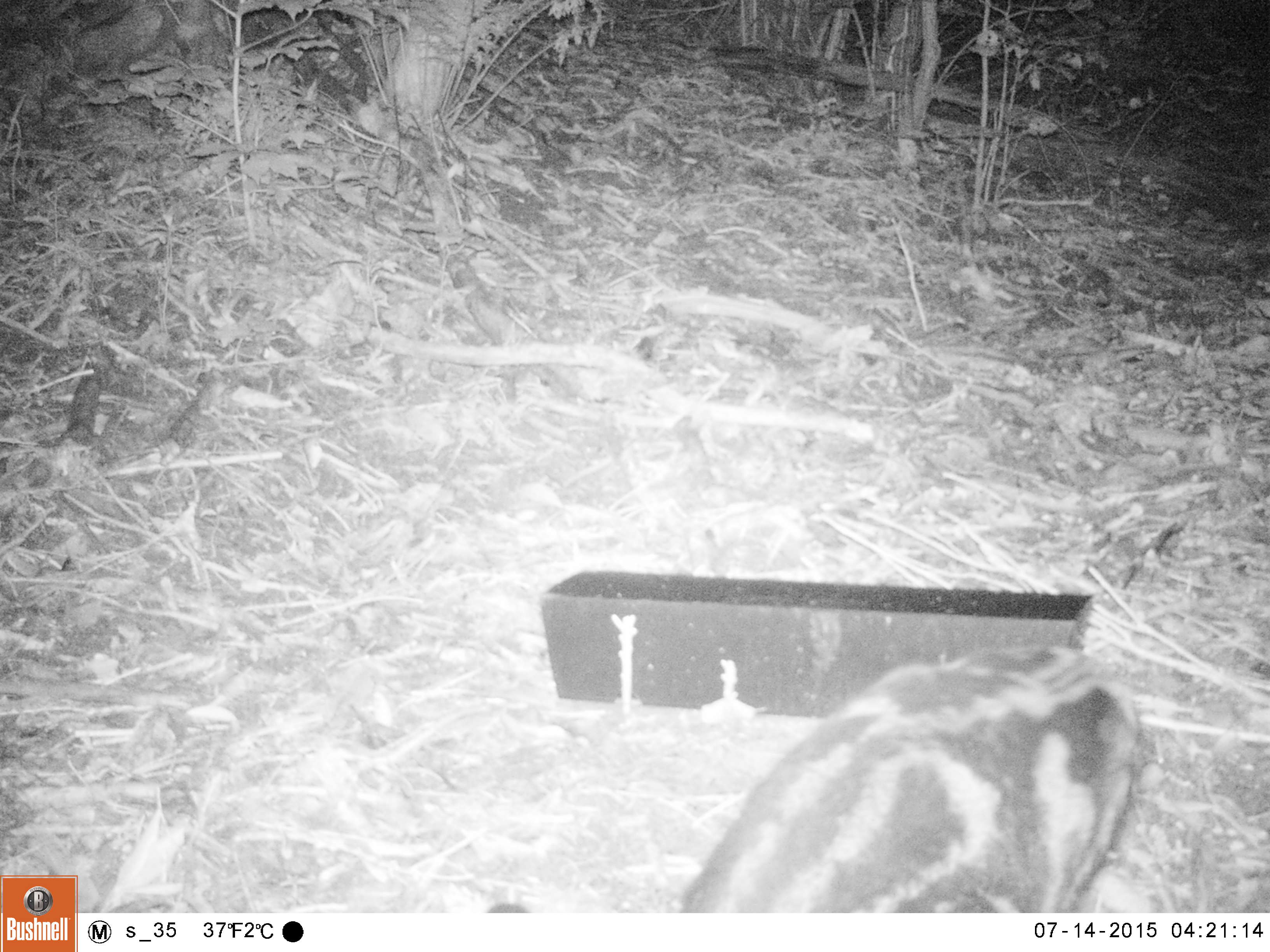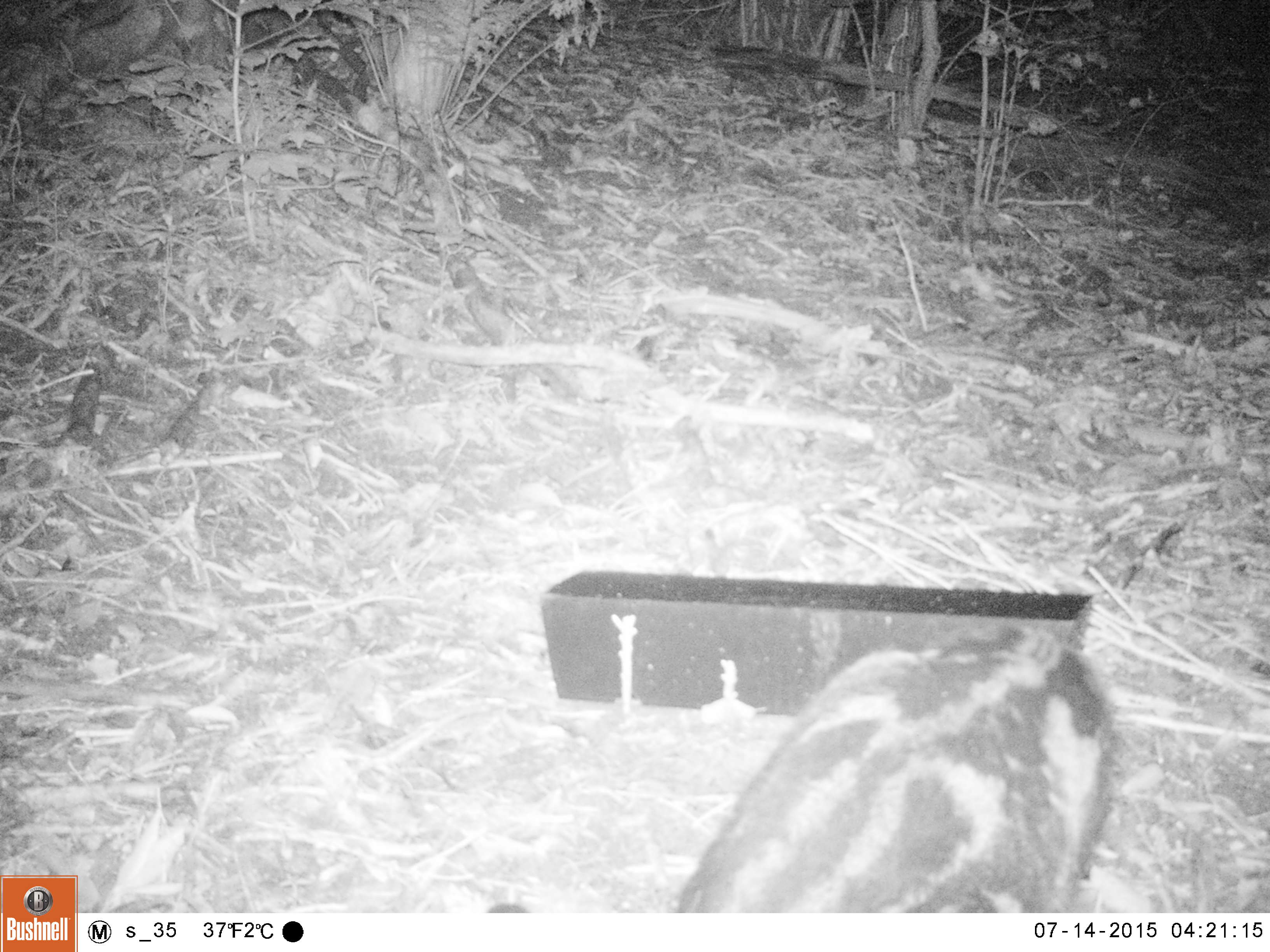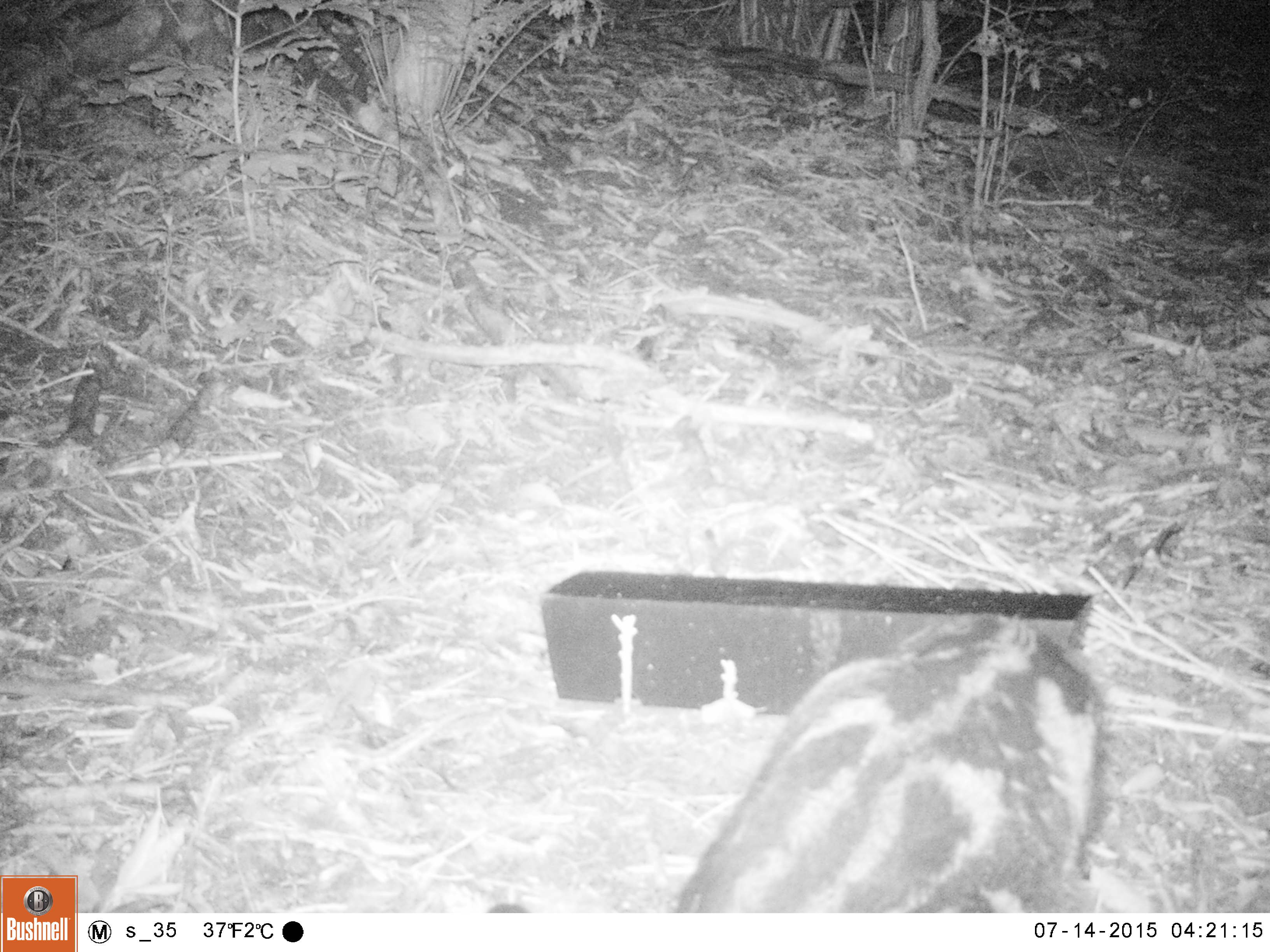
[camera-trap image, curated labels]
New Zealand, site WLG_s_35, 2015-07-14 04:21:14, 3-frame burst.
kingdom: Animalia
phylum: Chordata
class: Mammalia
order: Carnivora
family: Felidae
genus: Felis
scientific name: Felis catus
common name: domestic cat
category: cat